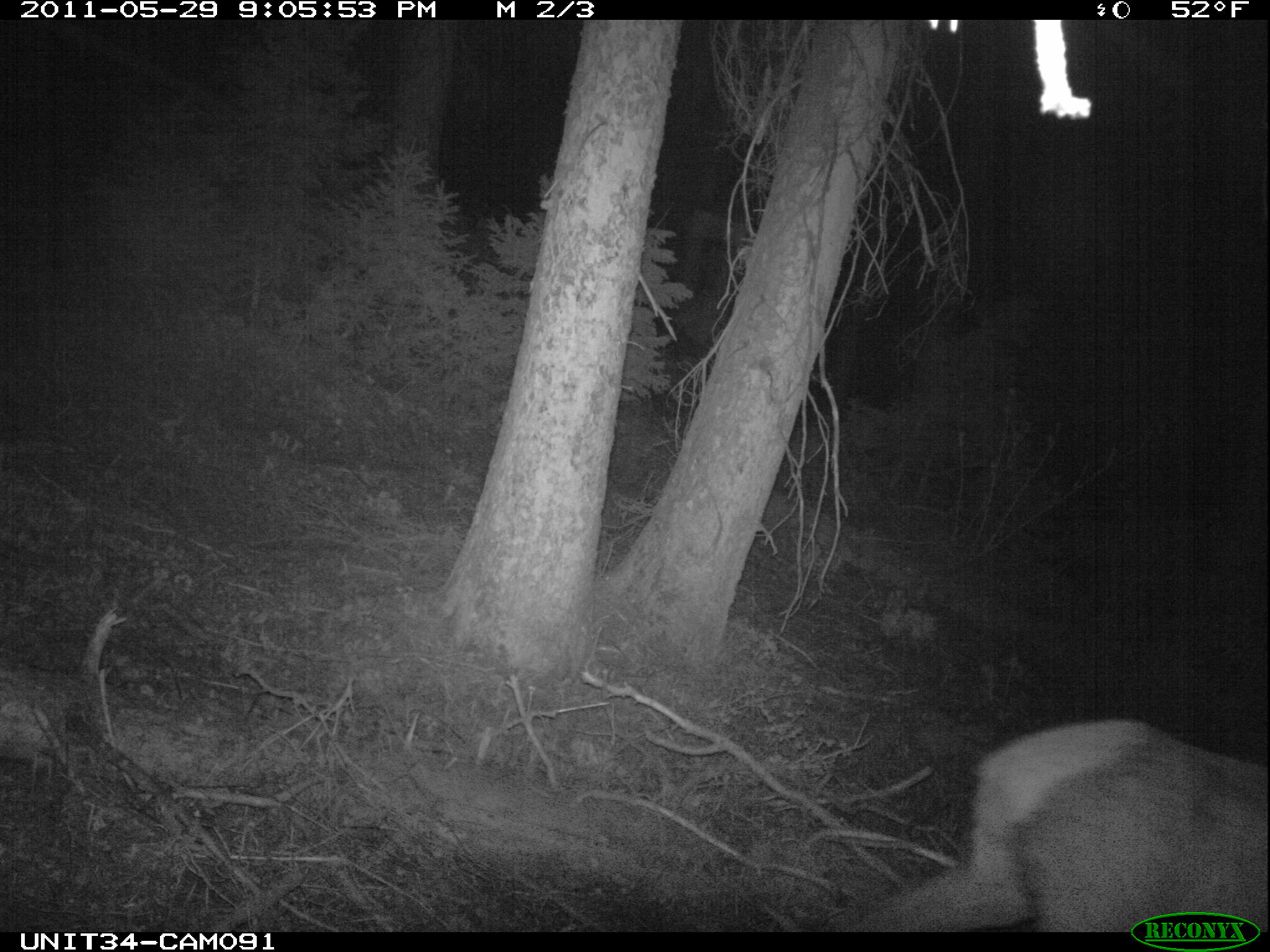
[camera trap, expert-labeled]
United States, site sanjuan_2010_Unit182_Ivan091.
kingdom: Animalia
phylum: Chordata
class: Mammalia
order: Artiodactyla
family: Cervidae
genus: Cervus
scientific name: Cervus elaphus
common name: red deer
Cervus elaphus (red deer).